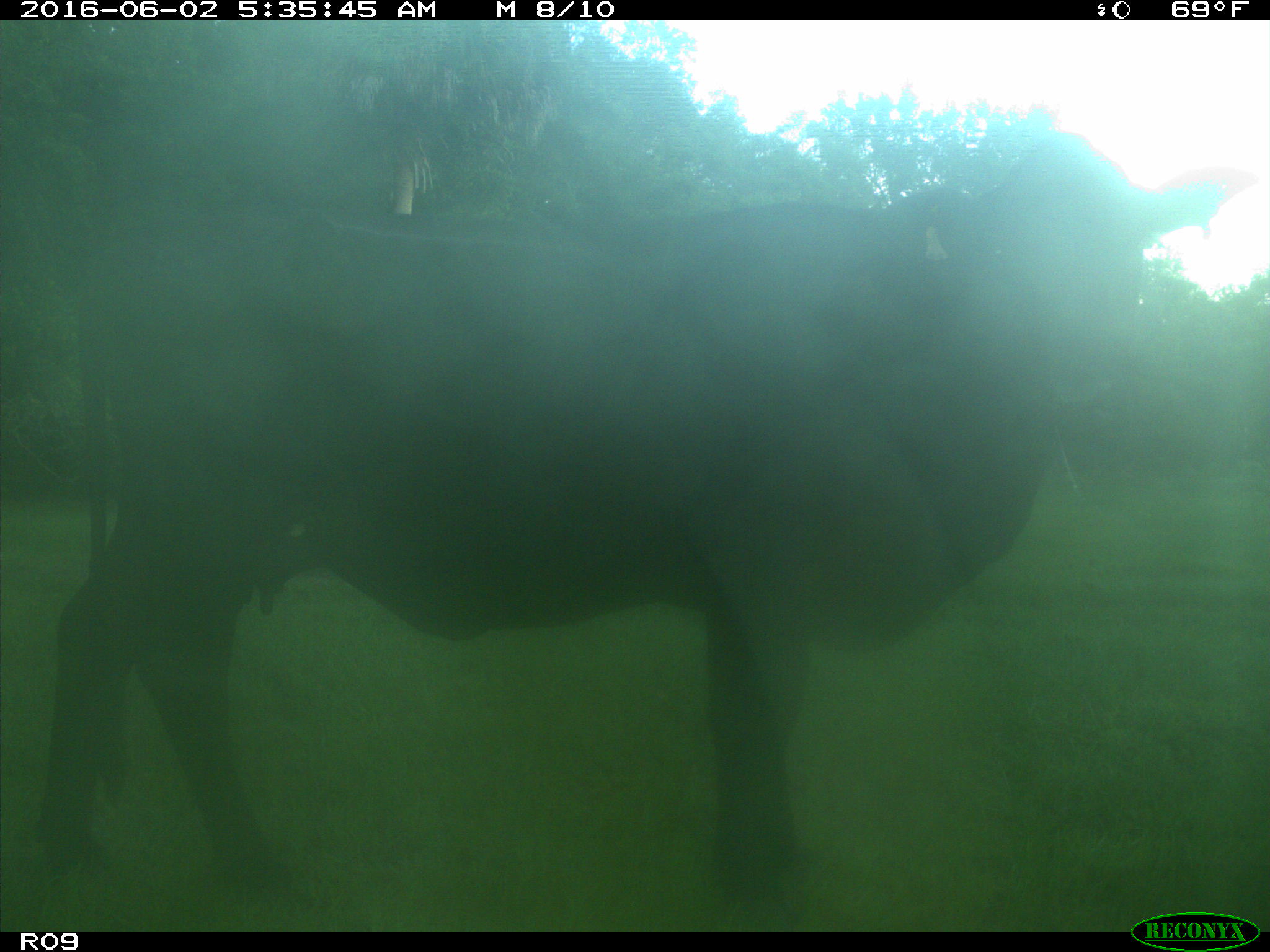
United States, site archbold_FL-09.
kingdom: Animalia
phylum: Chordata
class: Mammalia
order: Artiodactyla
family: Bovidae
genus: Bos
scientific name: Bos taurus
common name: domestic cow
Bos taurus (domestic cow).